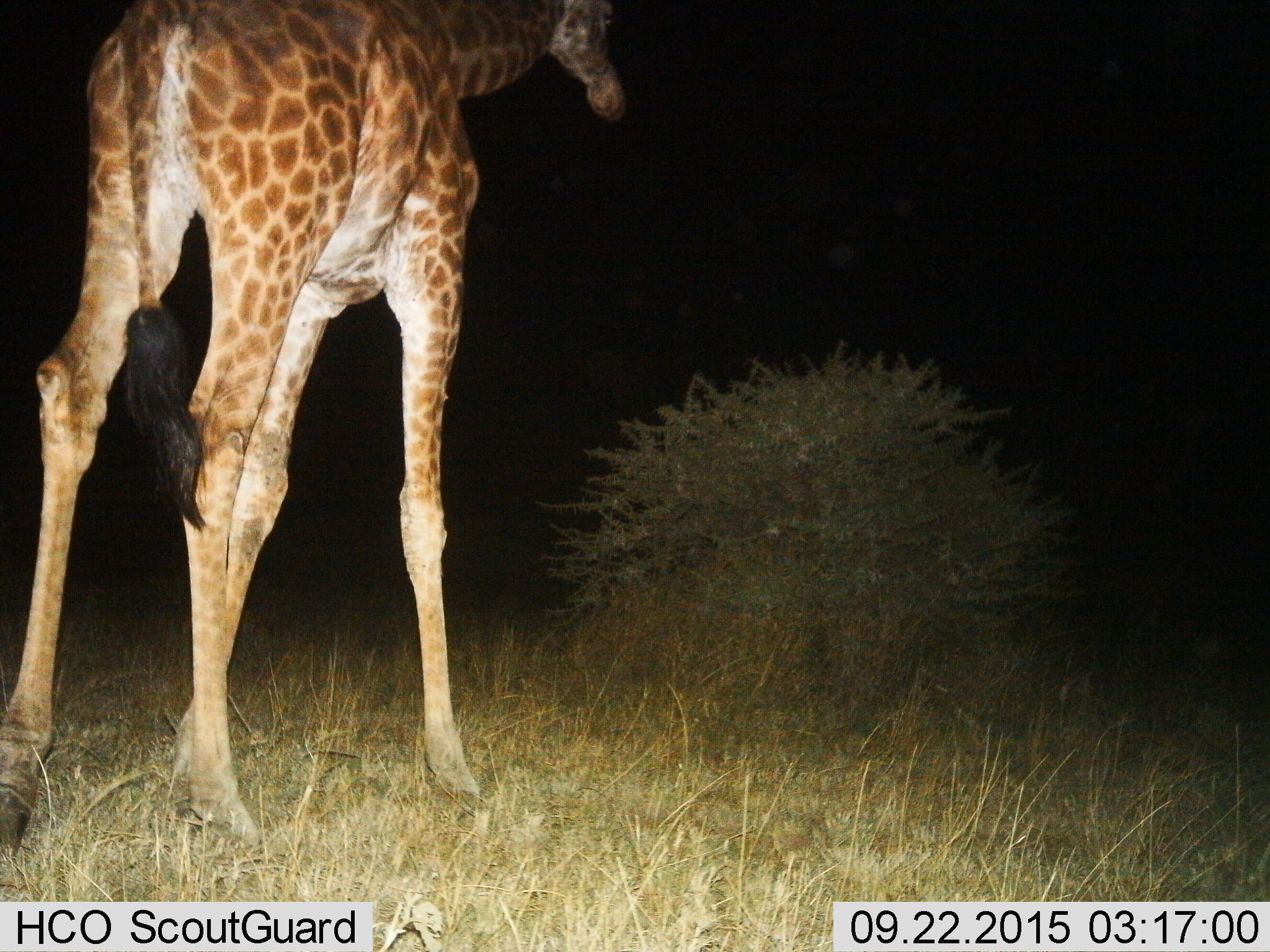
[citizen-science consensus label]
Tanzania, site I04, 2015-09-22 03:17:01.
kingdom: Animalia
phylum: Chordata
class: Mammalia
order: Artiodactyla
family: Giraffidae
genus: Giraffa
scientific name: Giraffa camelopardalis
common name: giraffe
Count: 1.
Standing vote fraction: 67%.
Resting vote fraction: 0%.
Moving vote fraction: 33%.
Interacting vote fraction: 0%.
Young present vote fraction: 0%.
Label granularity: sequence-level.